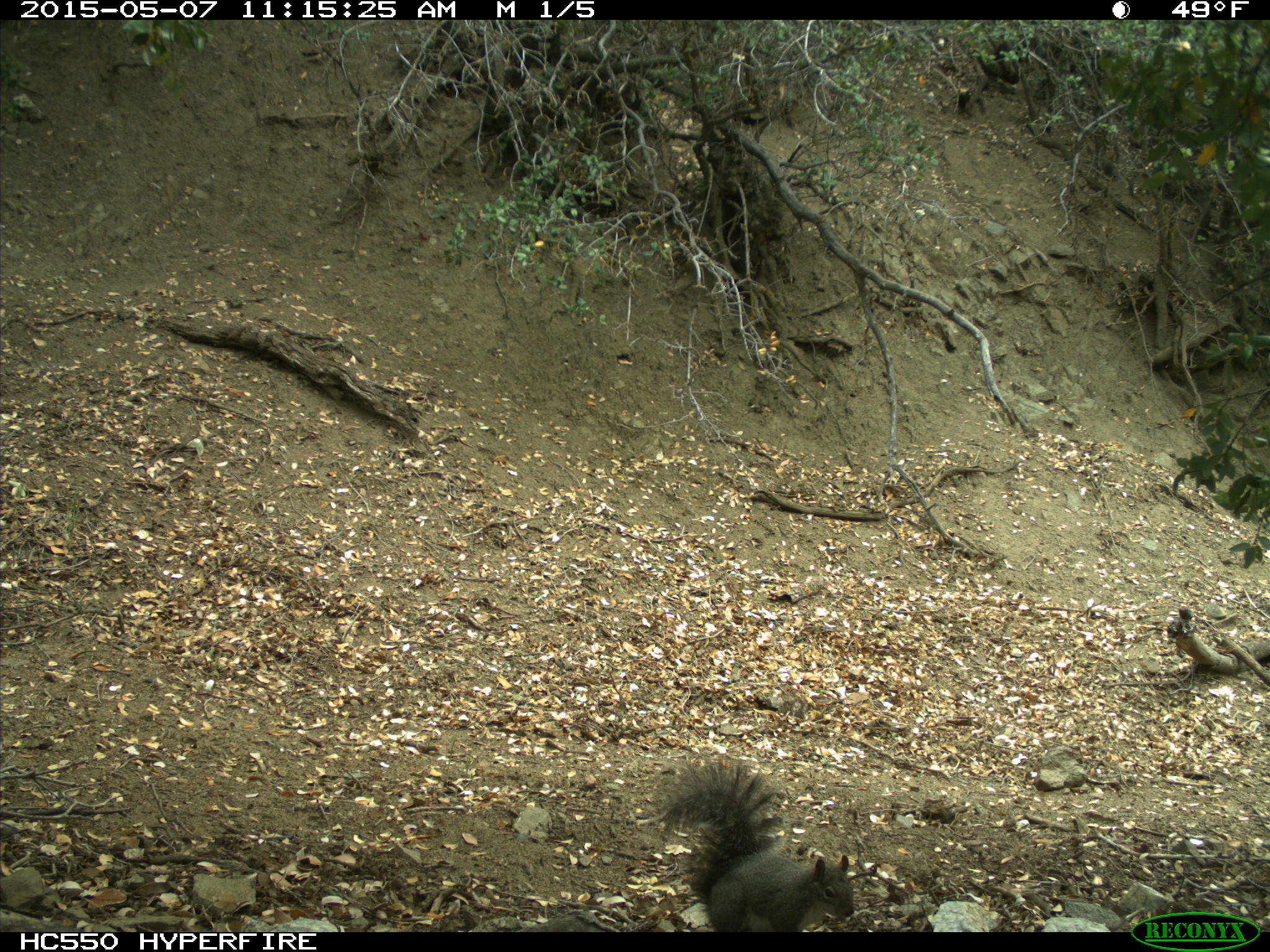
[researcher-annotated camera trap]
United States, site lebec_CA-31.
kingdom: Animalia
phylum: Chordata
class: Mammalia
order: Rodentia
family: Sciuridae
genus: Sciurus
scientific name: Sciurus carolinensis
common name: eastern gray squirrel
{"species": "Sciurus carolinensis (eastern gray squirrel)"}